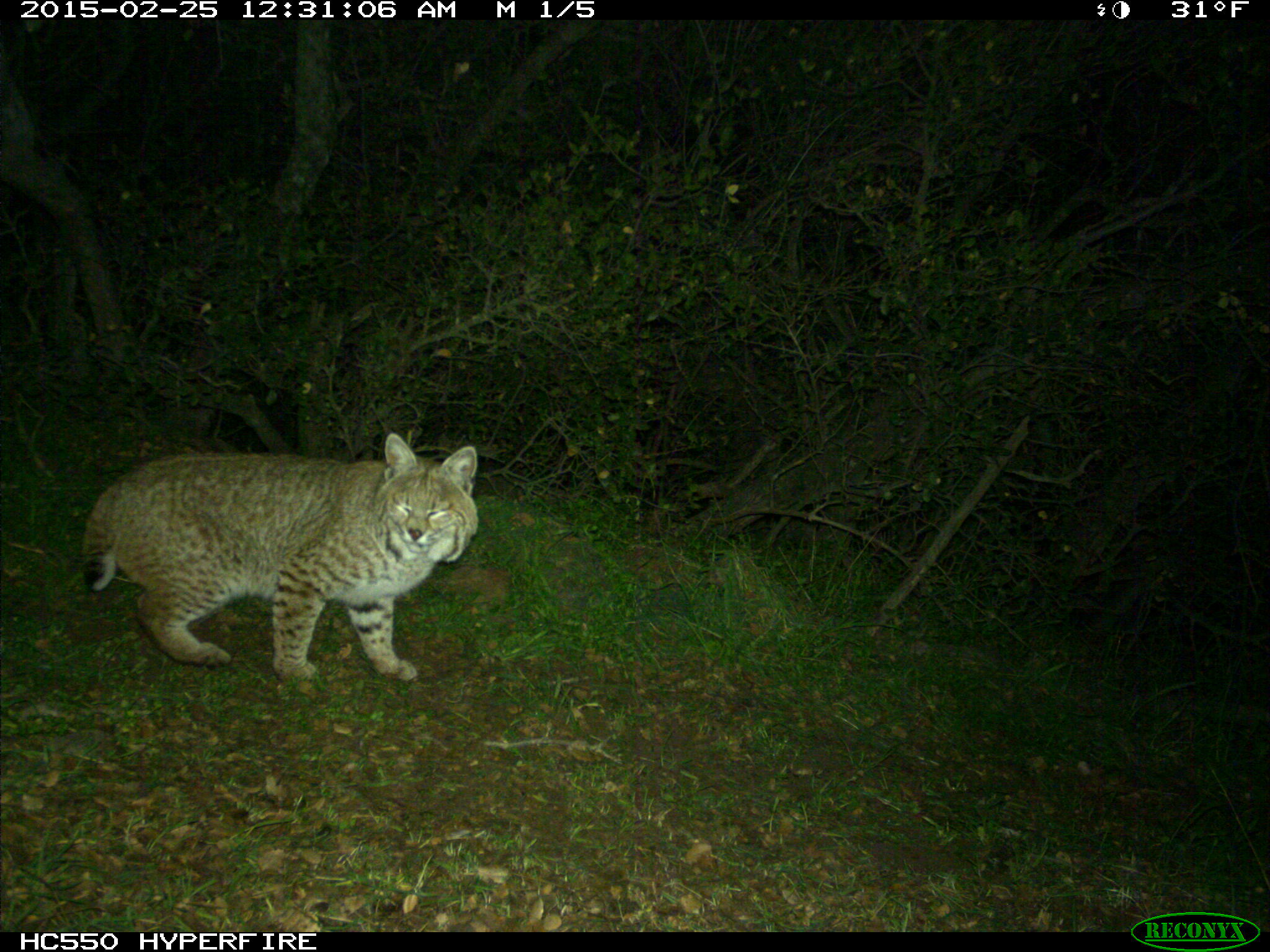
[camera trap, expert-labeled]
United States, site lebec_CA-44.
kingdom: Animalia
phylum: Chordata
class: Mammalia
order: Carnivora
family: Felidae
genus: Lynx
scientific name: Lynx rufus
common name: bobcat